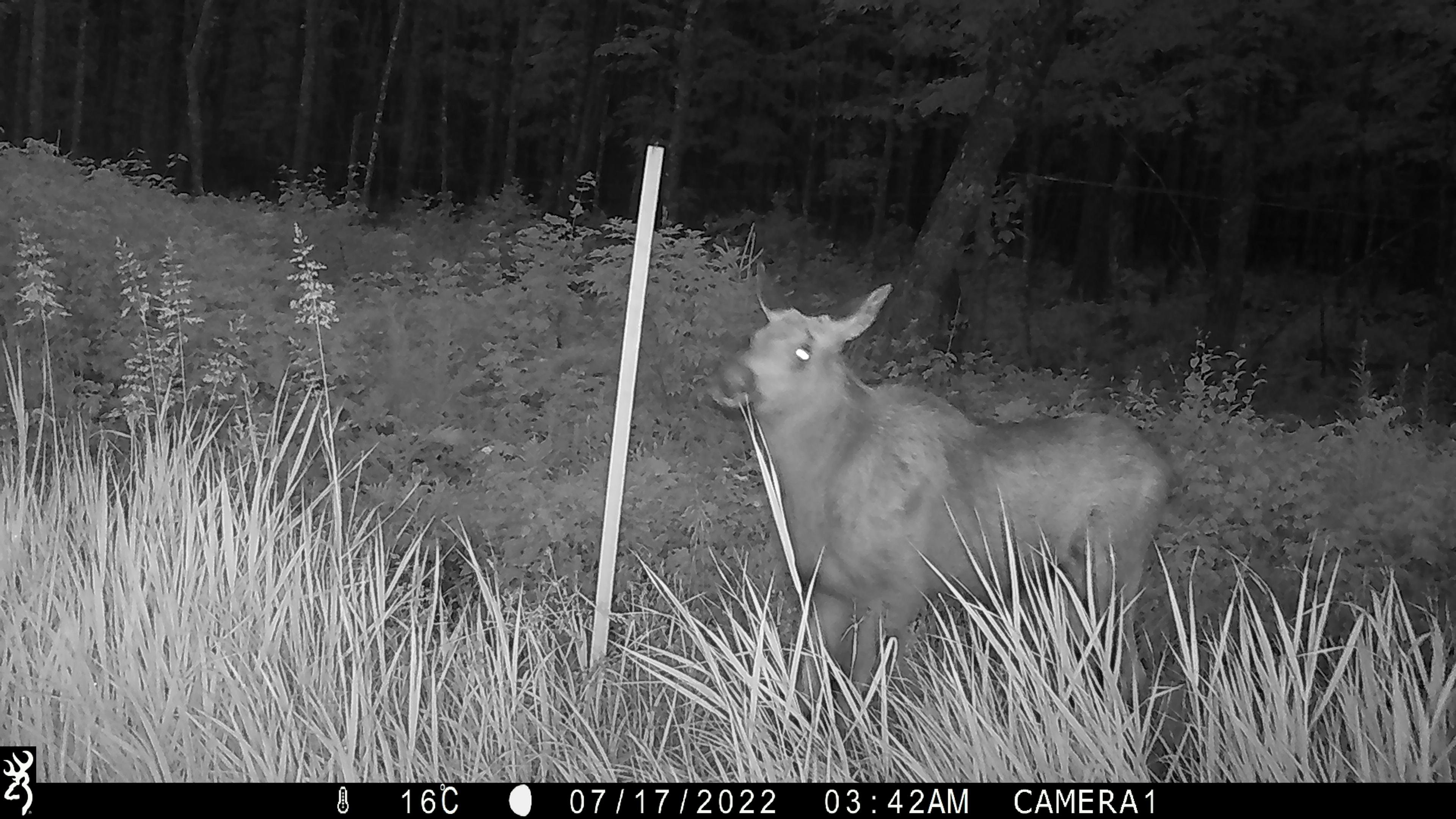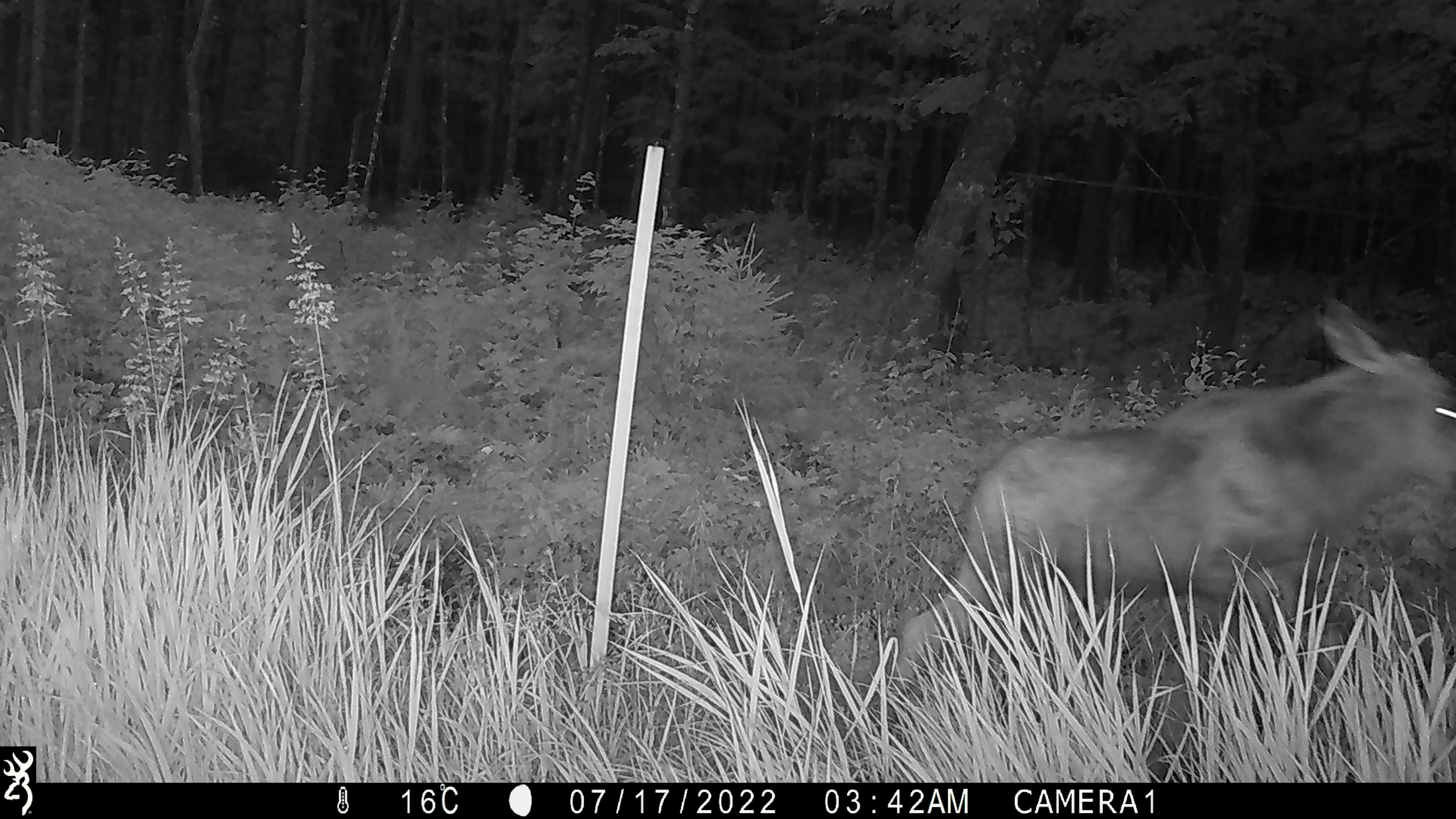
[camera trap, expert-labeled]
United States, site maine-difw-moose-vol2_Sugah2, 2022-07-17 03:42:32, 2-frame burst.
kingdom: Animalia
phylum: Chordata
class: Mammalia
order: Artiodactyla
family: Cervidae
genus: Alces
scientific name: Alces alces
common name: moose